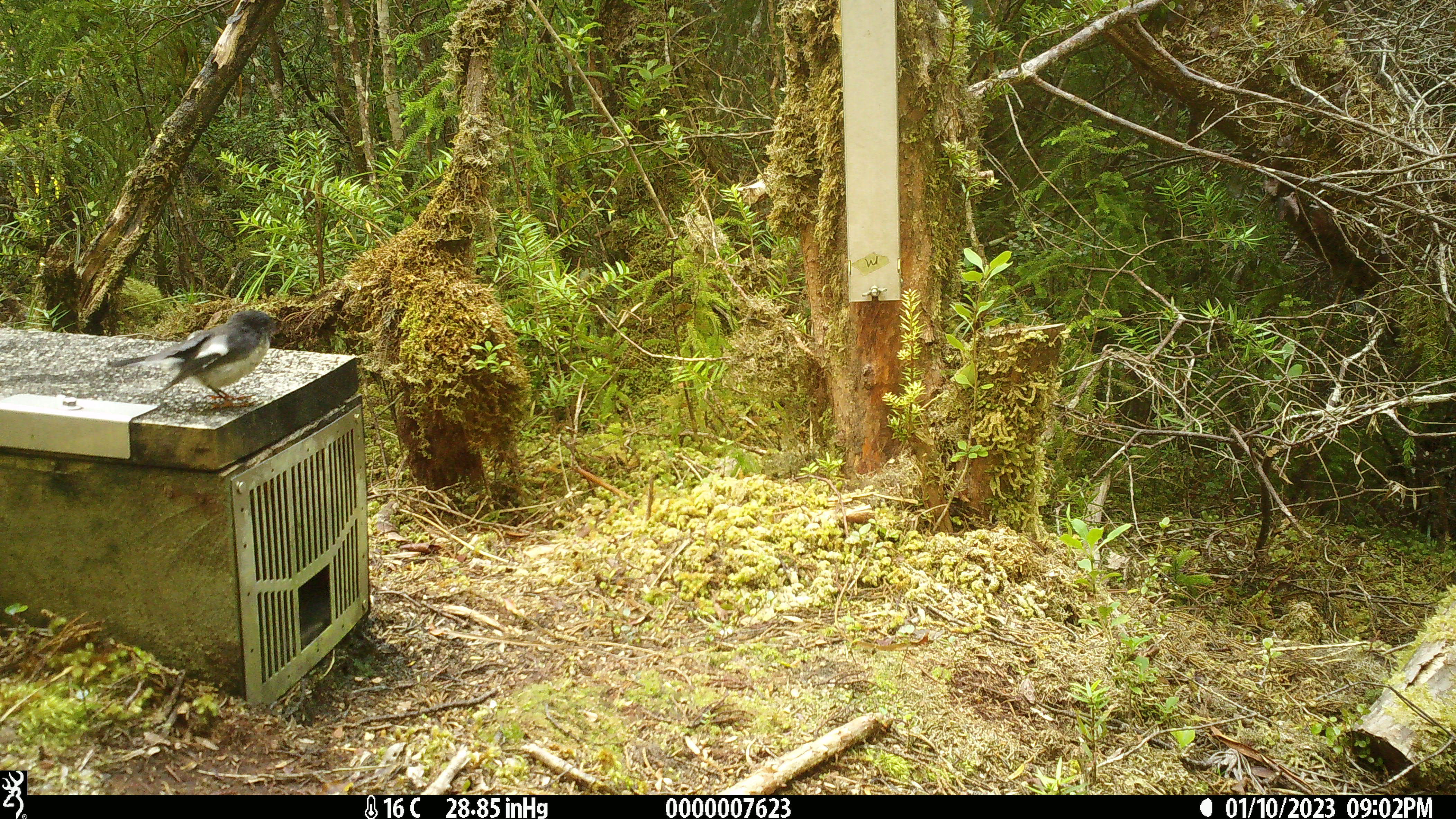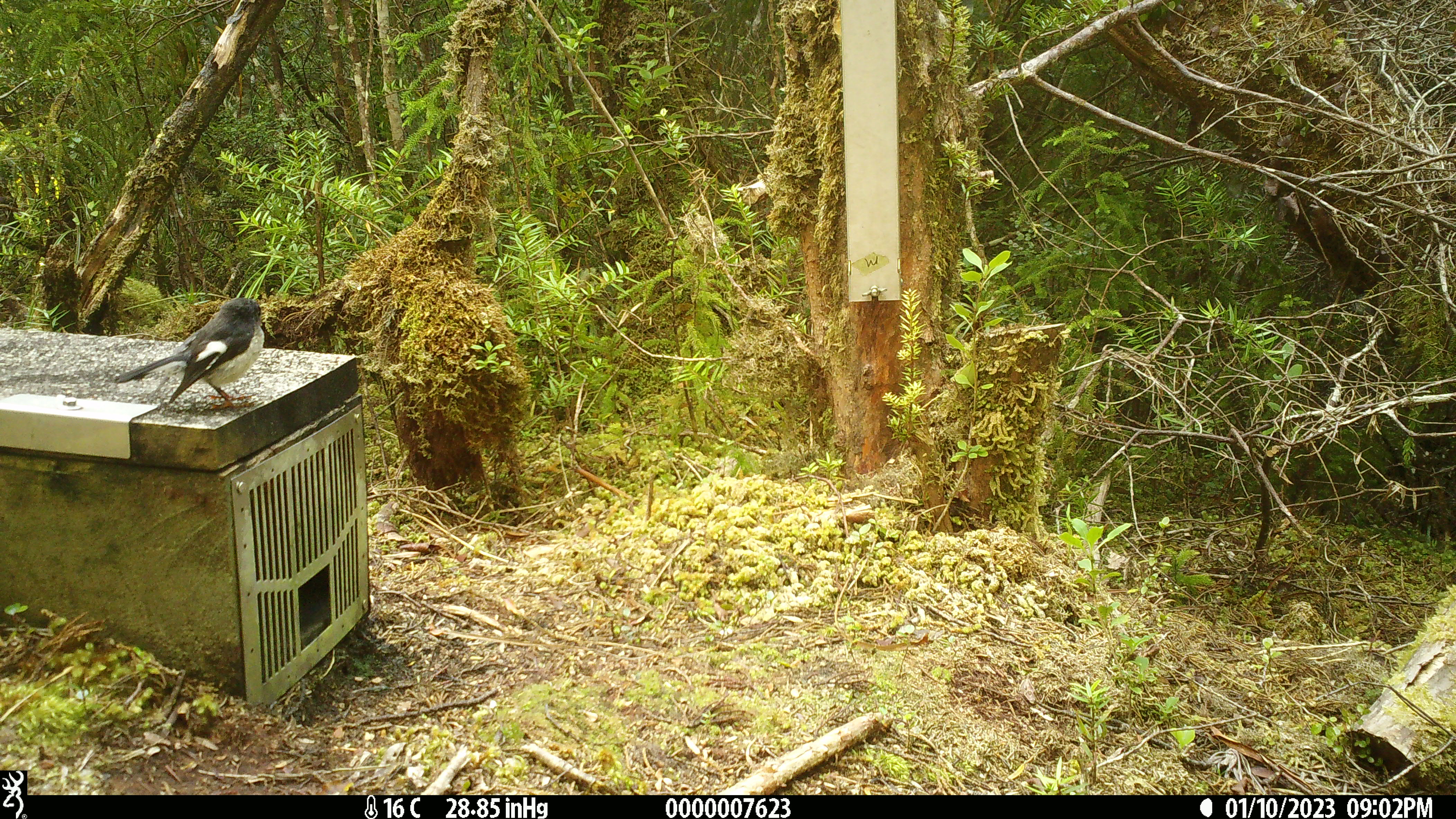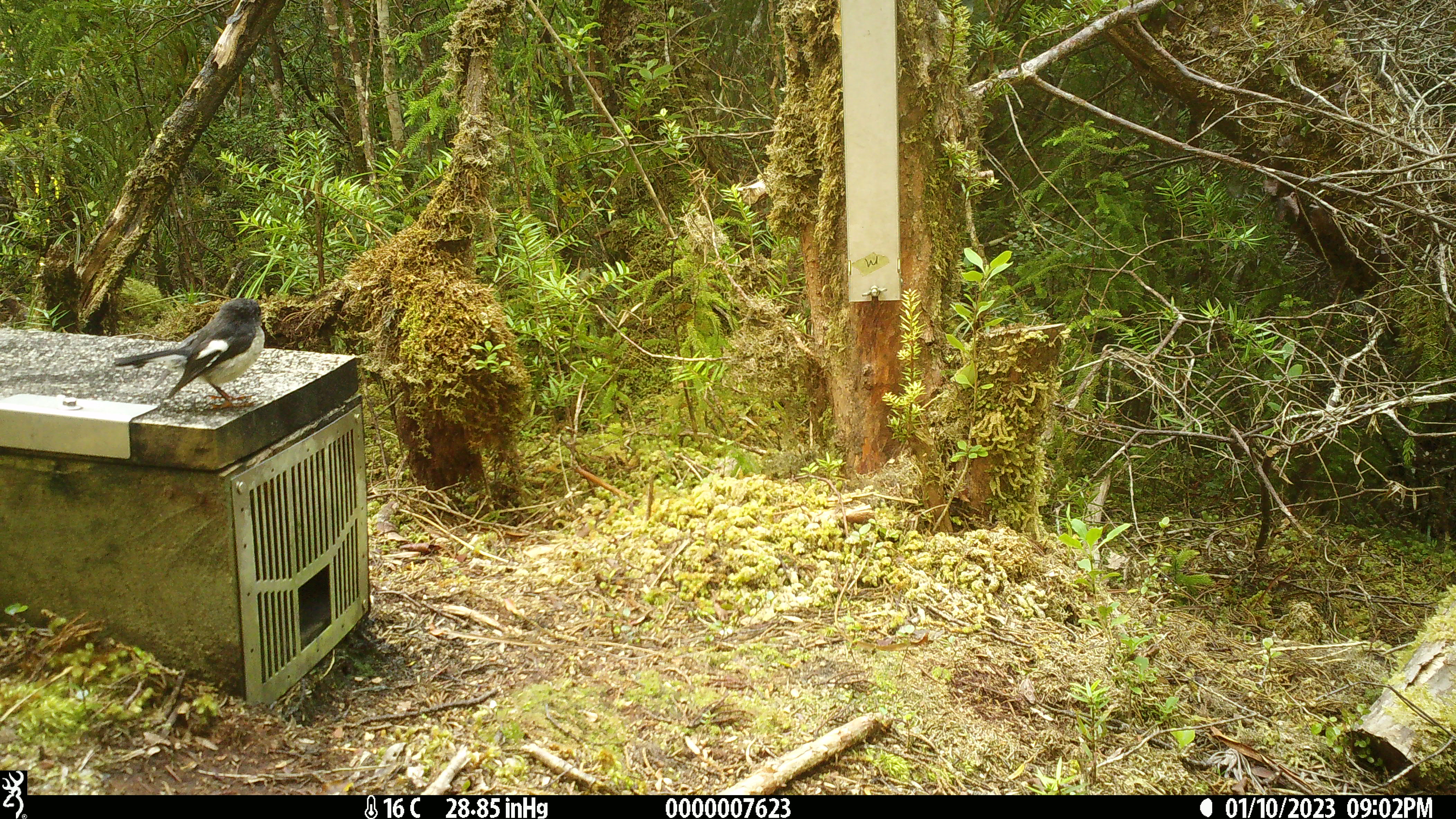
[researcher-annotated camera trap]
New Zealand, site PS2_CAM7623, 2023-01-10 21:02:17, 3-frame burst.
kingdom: Animalia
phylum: Chordata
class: Aves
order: Passeriformes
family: Petroicidae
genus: Petroica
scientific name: Petroica macrocephala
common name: tomtit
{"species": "tomtit (Petroica macrocephala)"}